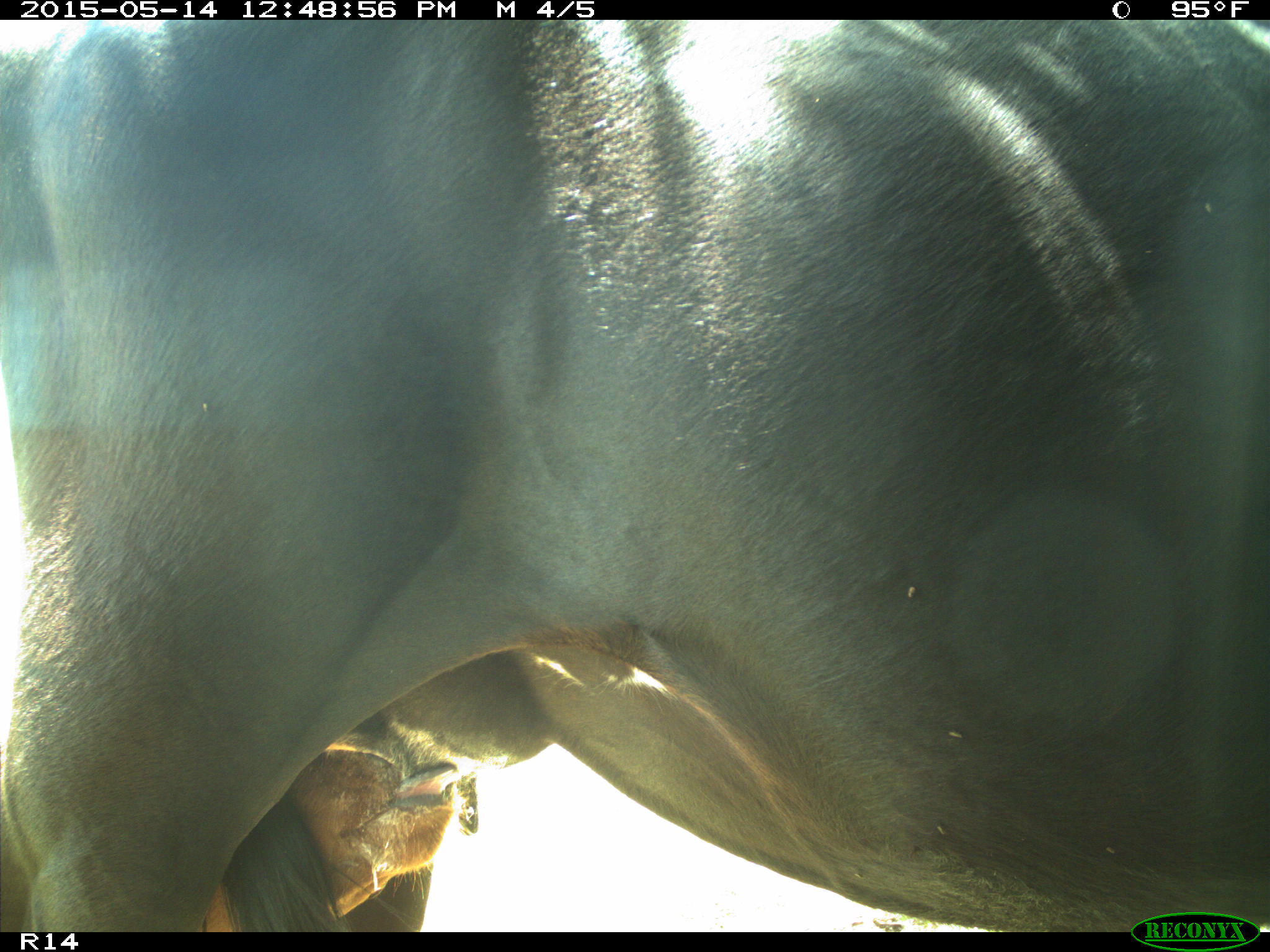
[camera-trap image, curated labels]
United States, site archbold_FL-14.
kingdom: Animalia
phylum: Chordata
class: Mammalia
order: Artiodactyla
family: Bovidae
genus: Bos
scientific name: Bos taurus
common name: domestic cow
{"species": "Bos taurus (domestic cow)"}